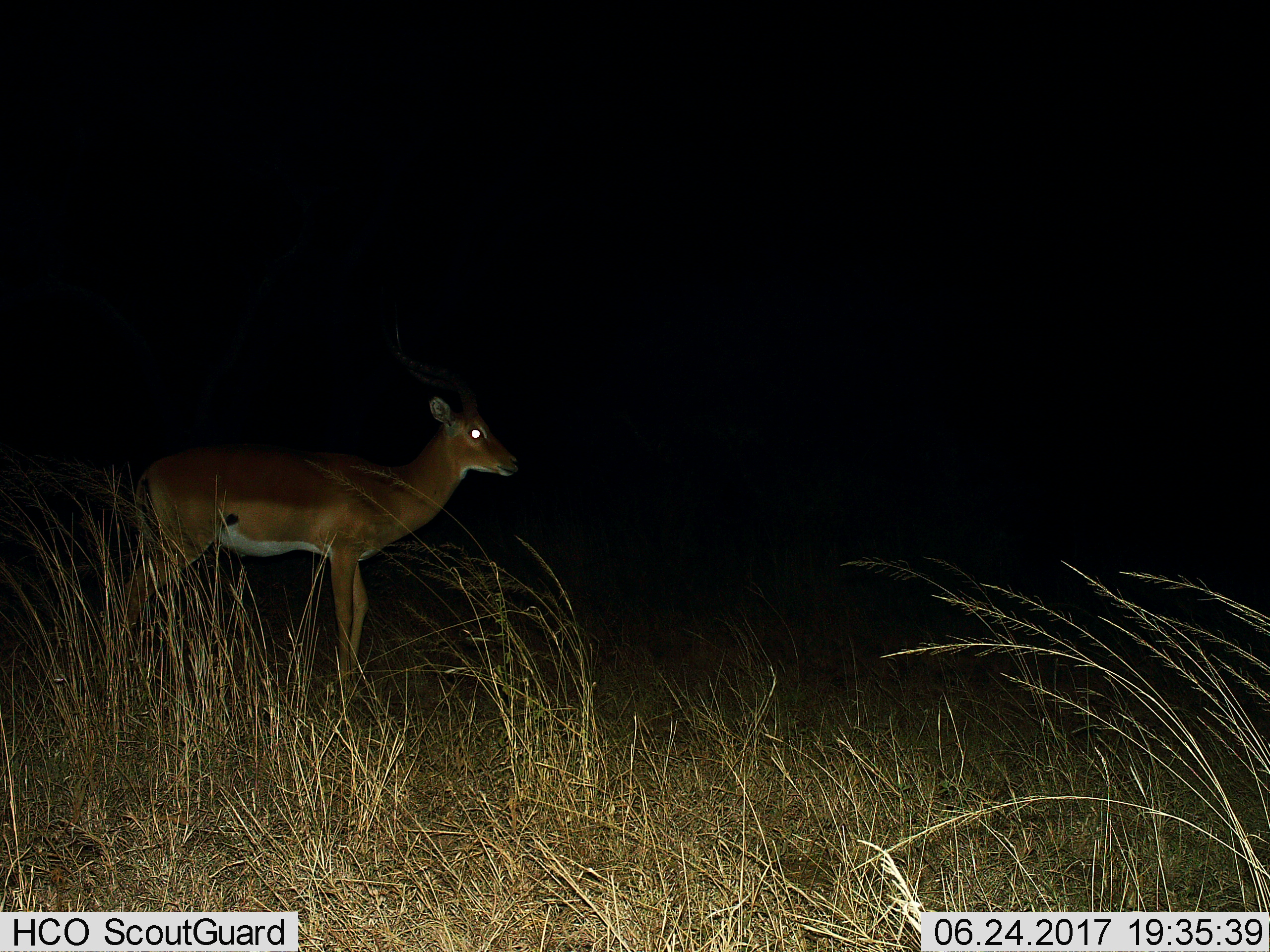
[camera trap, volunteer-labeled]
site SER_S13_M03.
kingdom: Animalia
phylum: Chordata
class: Mammalia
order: Artiodactyla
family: Bovidae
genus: Aepyceros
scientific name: Aepyceros melampus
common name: impala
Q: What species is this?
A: Impala (Aepyceros melampus).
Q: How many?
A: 1.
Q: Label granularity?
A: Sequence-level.